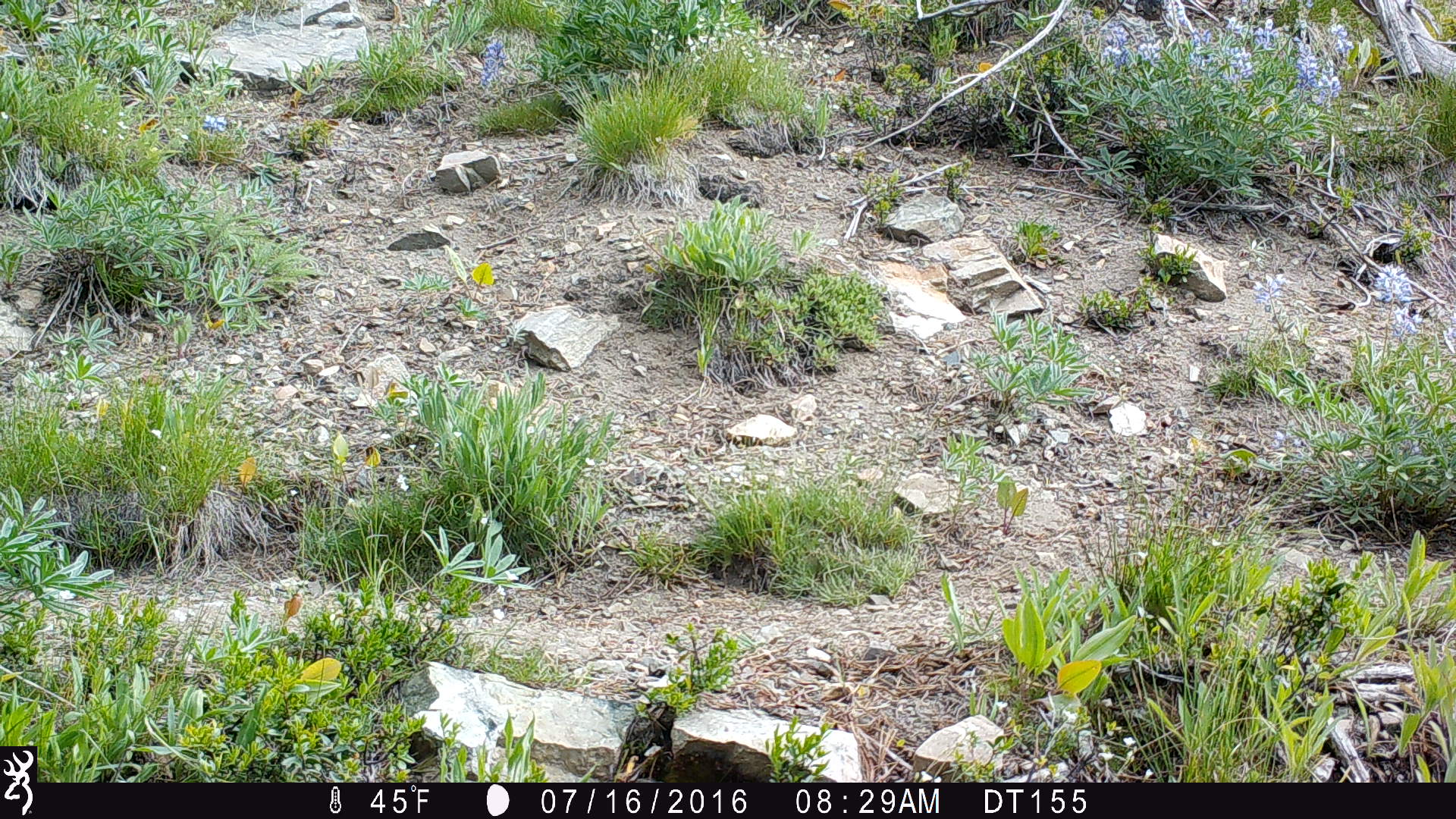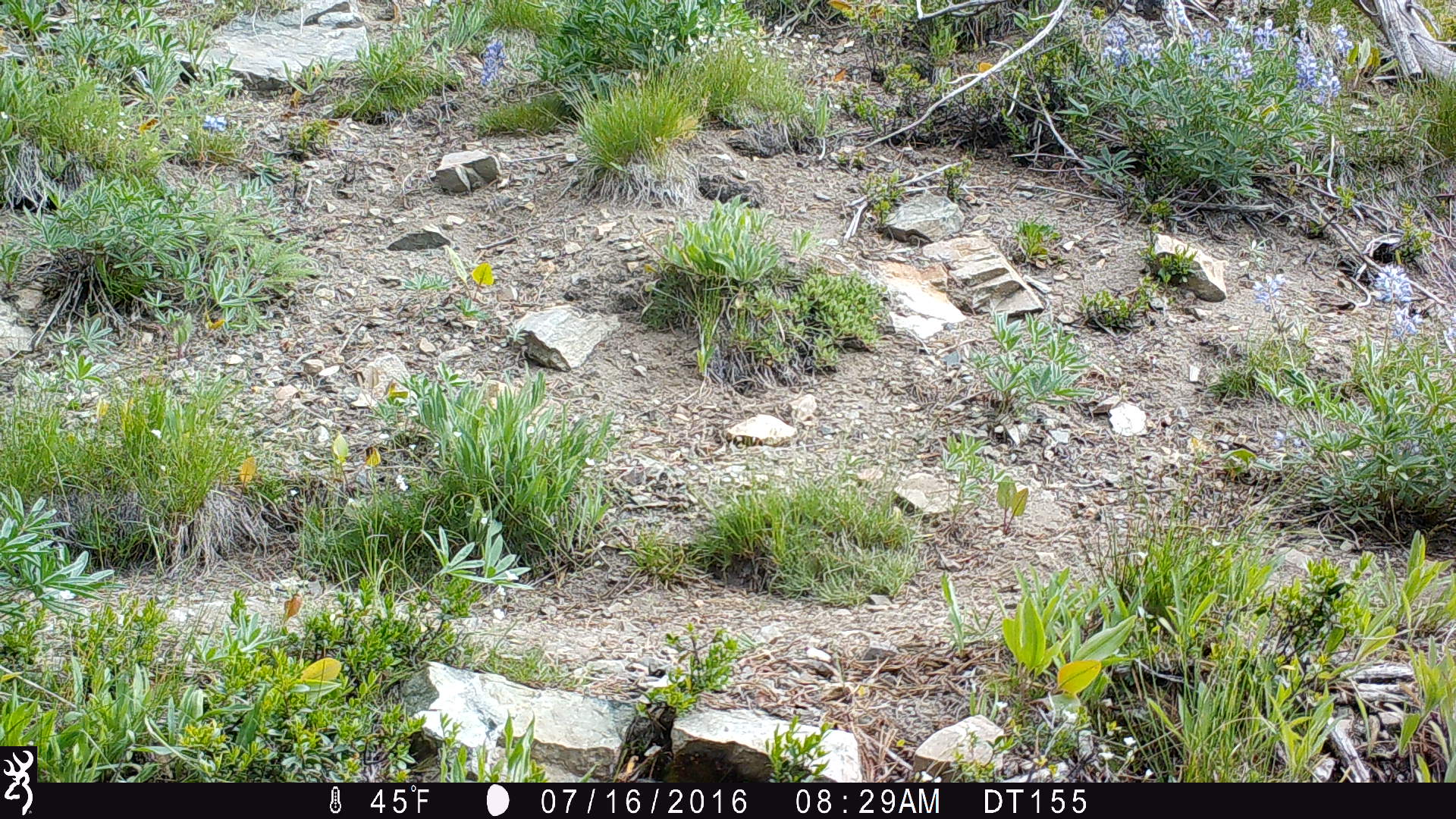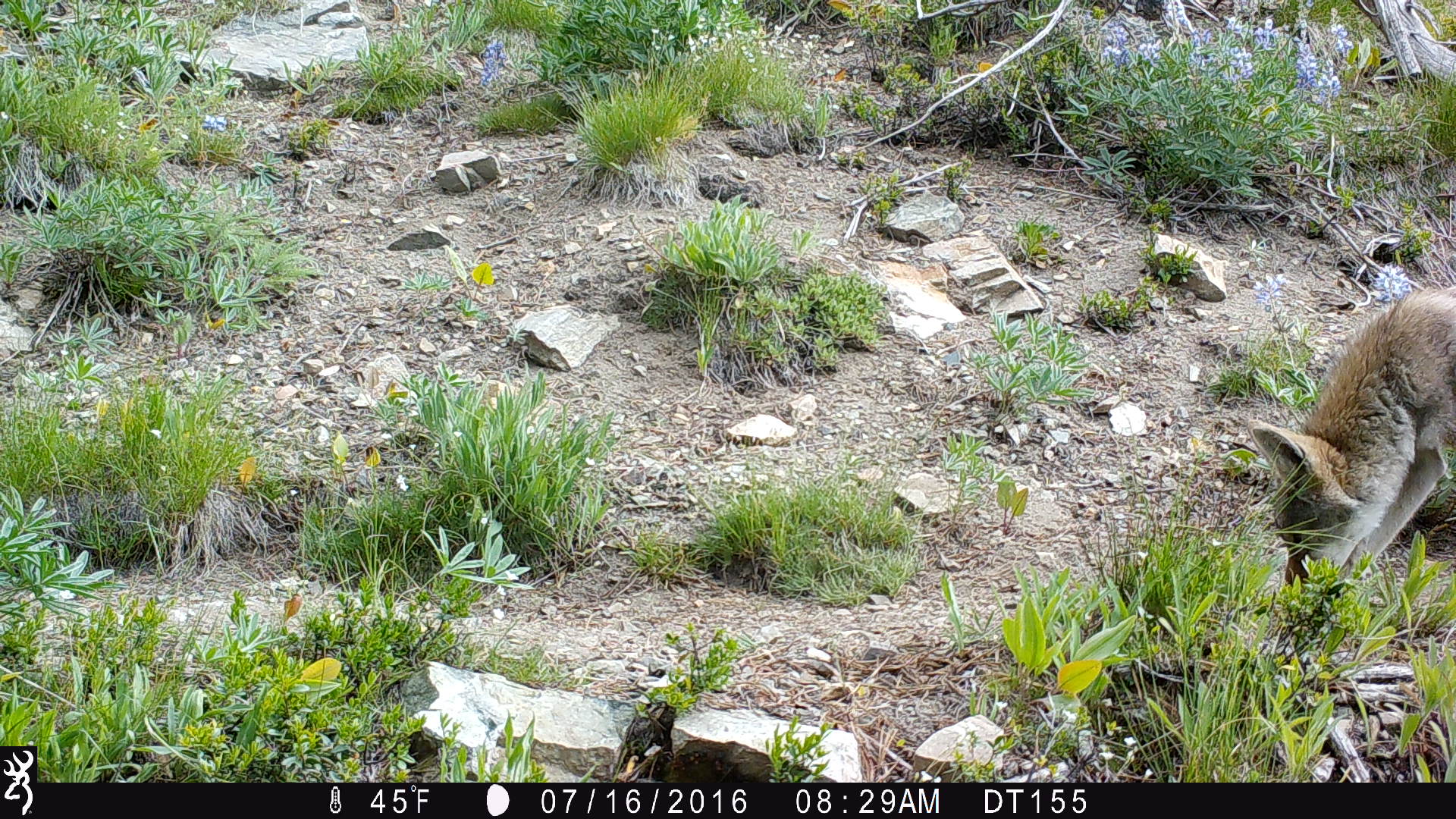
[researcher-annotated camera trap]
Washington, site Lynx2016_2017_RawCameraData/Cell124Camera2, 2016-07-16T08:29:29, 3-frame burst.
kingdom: Animalia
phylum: Chordata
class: Mammalia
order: Carnivora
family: Canidae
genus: Canis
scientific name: Canis latrans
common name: coyote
Canis latrans (coyote). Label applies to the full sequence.